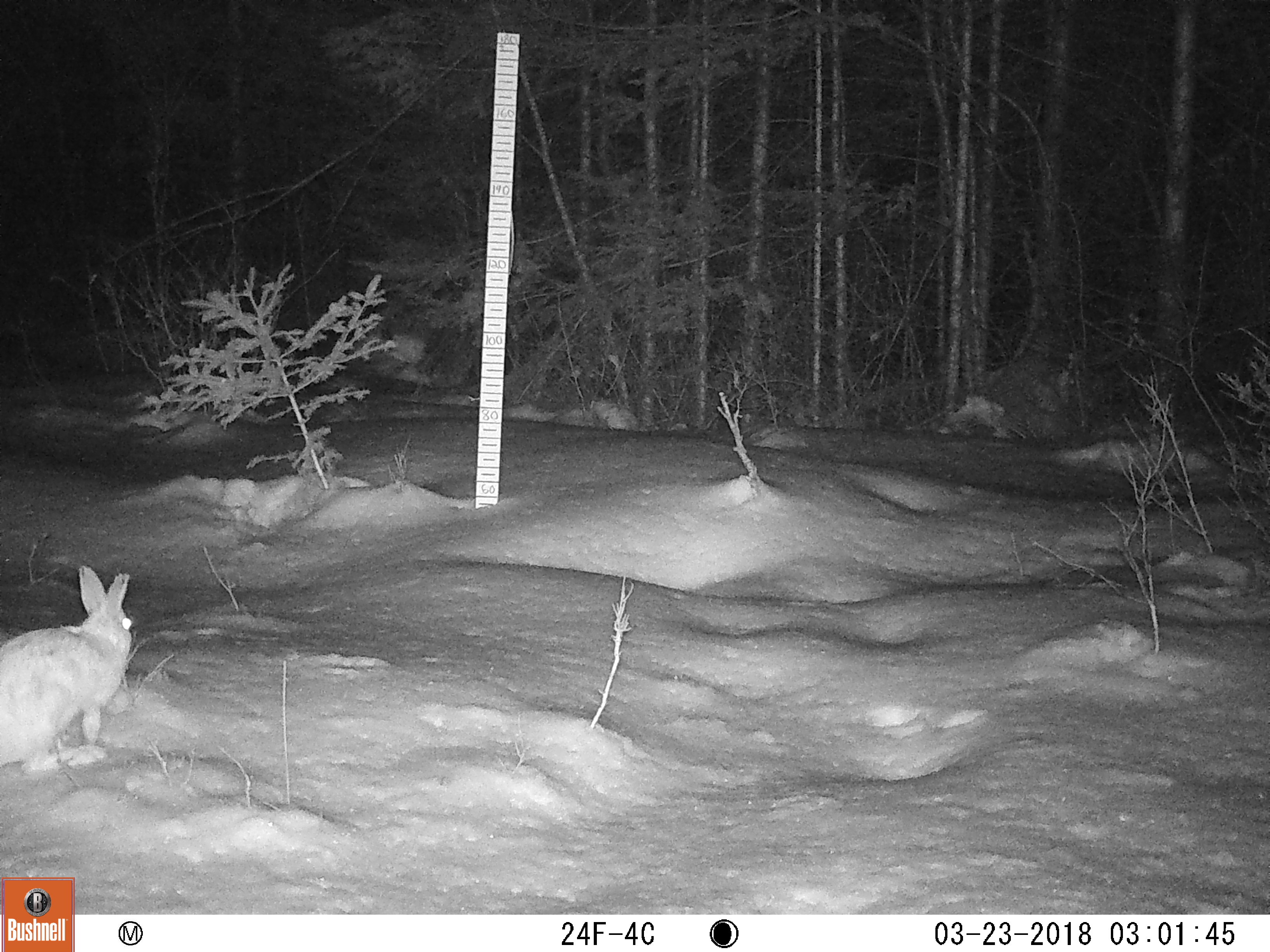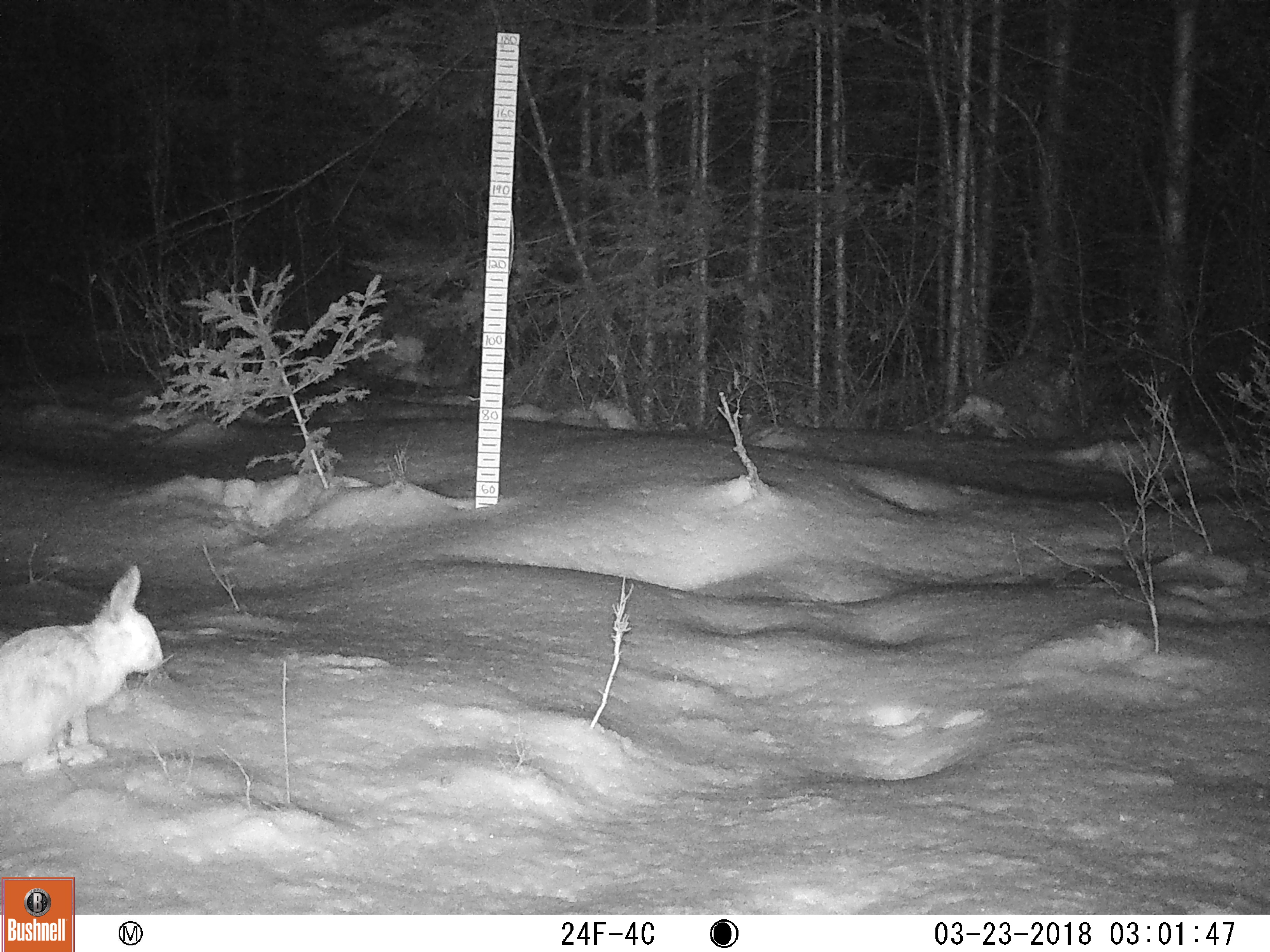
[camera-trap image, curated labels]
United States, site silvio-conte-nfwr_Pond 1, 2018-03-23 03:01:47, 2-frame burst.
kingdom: Animalia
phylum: Chordata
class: Mammalia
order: Lagomorpha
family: Leporidae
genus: Lepus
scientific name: Lepus americanus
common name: snowshoe hare